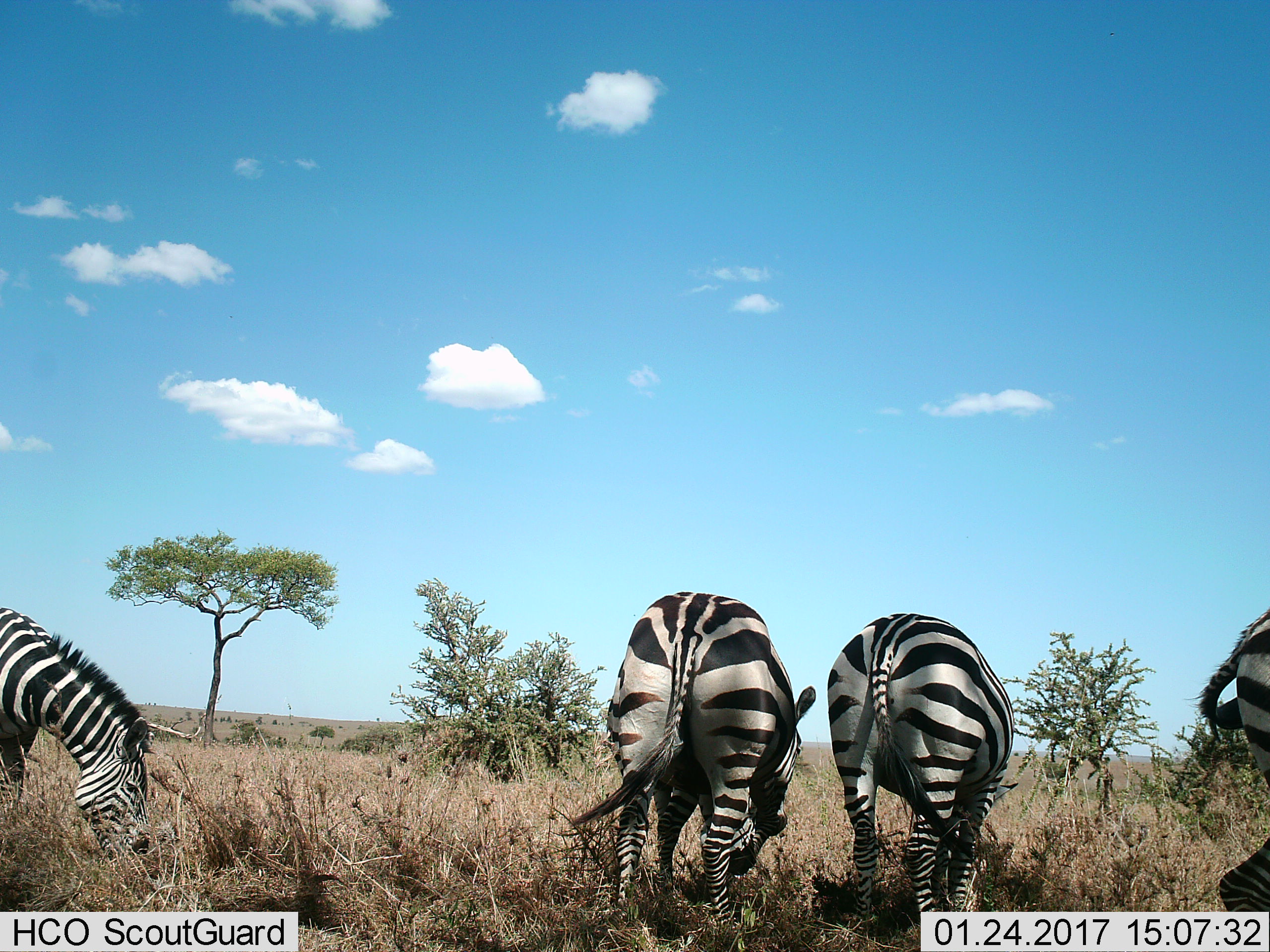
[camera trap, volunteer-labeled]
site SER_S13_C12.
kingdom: Animalia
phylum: Chordata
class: Mammalia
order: Perissodactyla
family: Equidae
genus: Equus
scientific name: Equus quagga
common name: plains zebra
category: zebraplains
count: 4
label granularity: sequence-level